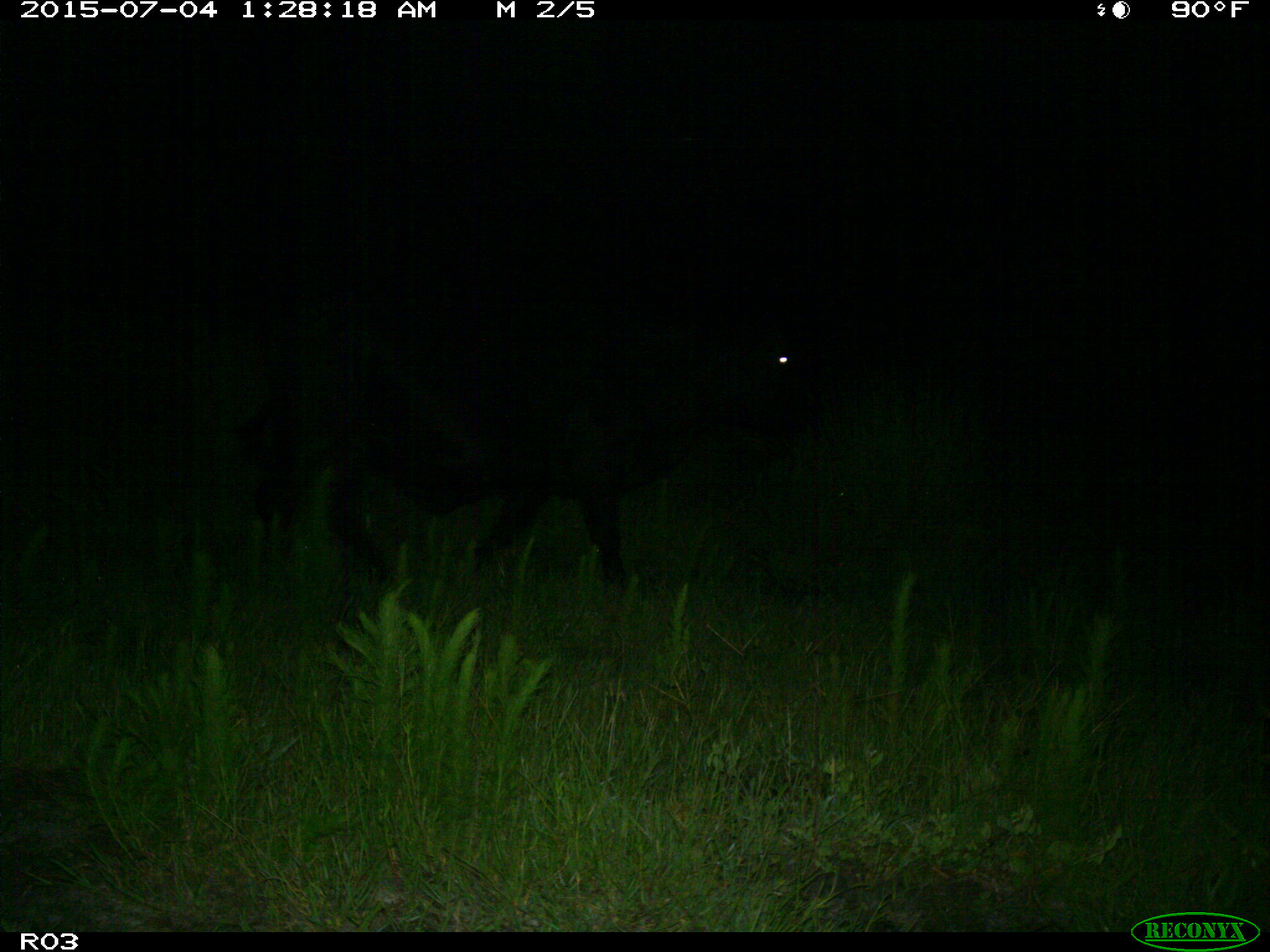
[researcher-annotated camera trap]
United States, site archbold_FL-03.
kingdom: Animalia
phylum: Chordata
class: Mammalia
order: Artiodactyla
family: Bovidae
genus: Bos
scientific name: Bos taurus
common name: domestic cow